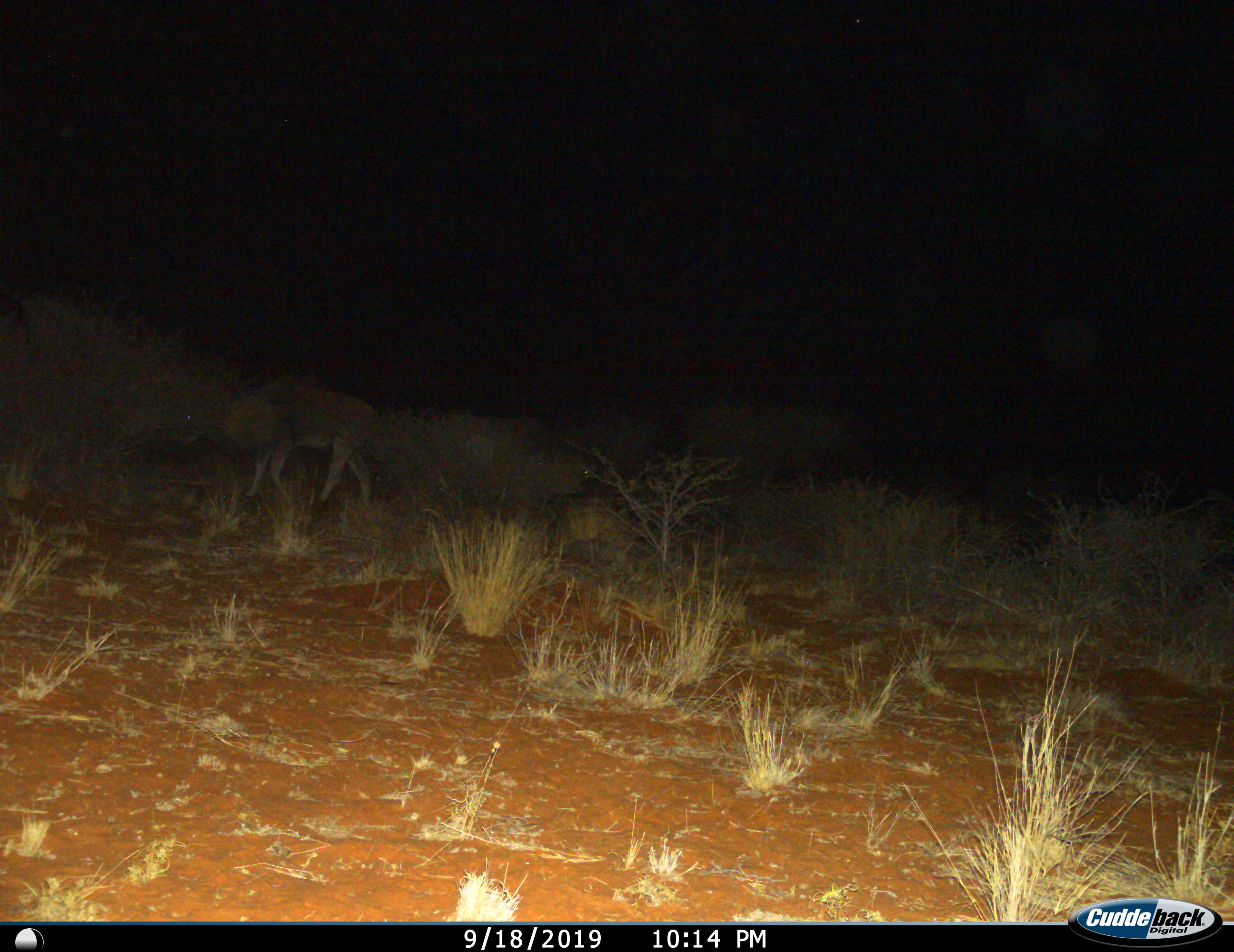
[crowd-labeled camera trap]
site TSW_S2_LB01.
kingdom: Animalia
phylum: Chordata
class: Mammalia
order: Artiodactyla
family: Bovidae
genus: Tragelaphus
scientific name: Tragelaphus oryx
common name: eland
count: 1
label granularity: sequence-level